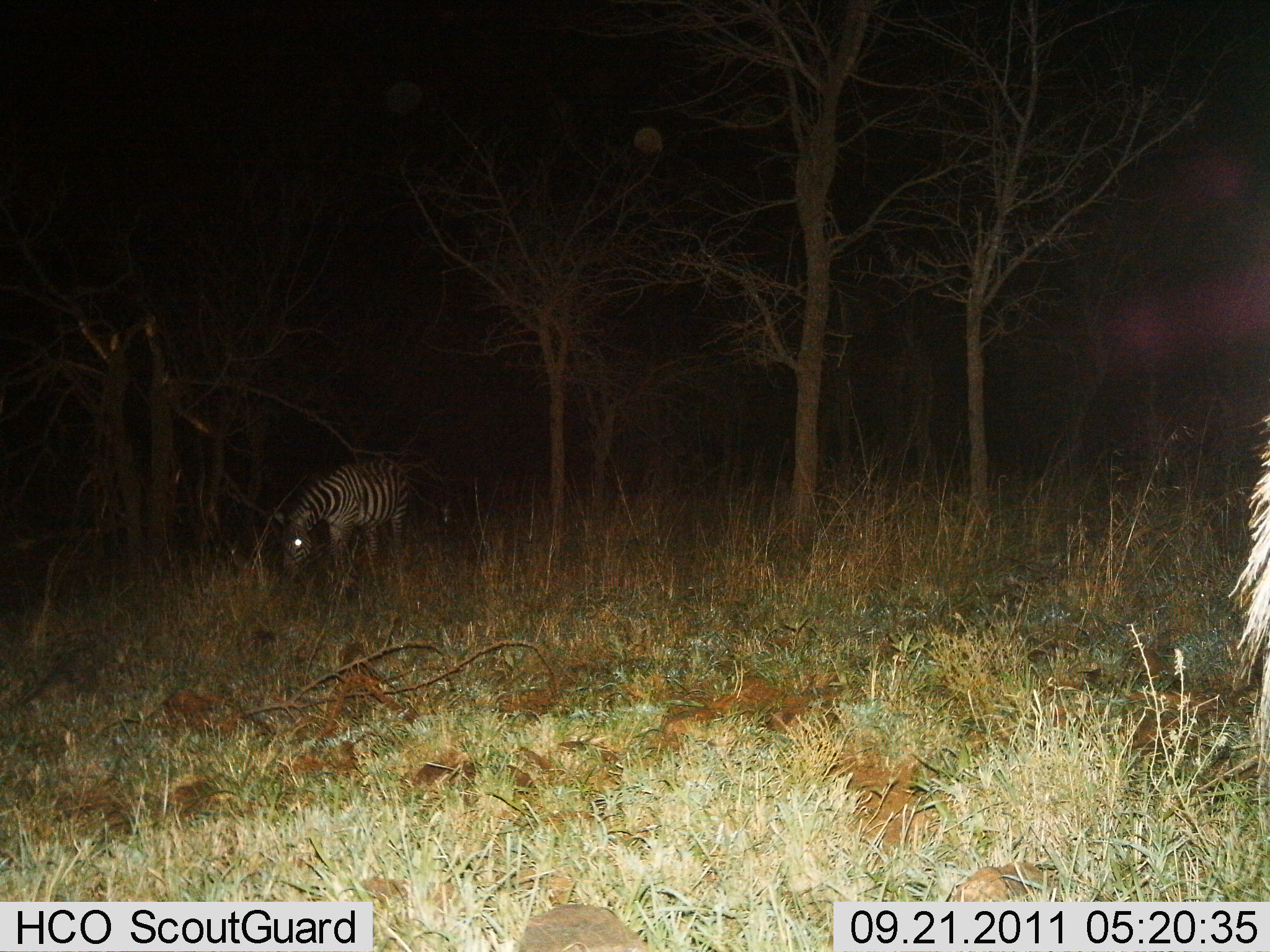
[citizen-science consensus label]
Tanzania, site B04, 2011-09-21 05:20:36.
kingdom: Animalia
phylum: Chordata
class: Mammalia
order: Perissodactyla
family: Equidae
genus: Equus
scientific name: Equus quagga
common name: plains zebra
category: zebra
Zebra (plains zebra) (Equus quagga), count 1. Behavior (volunteer vote fractions): standing 18%, resting 0%, moving 0%, interacting 0%. Young present (vote fraction): 0%. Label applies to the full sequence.